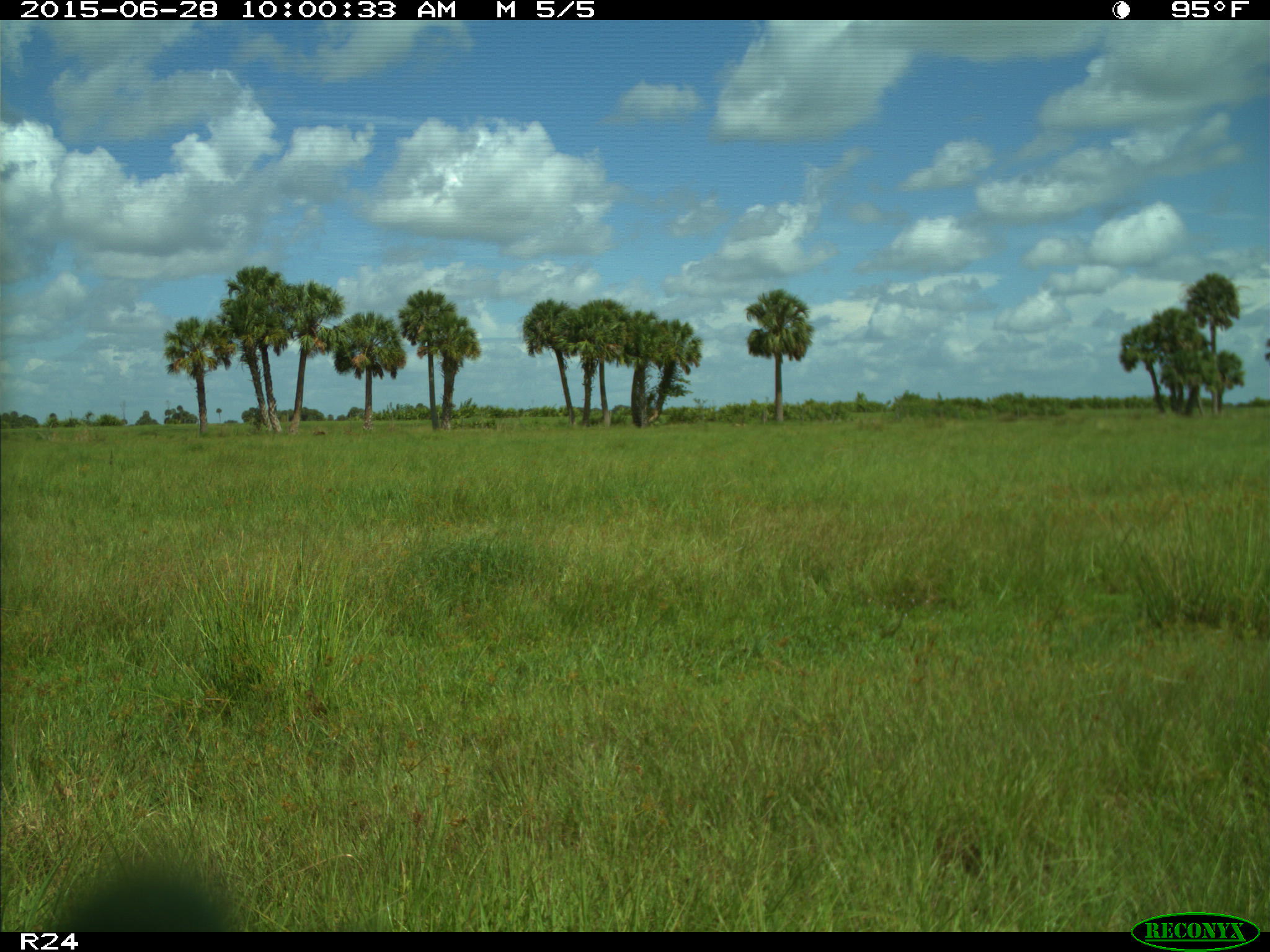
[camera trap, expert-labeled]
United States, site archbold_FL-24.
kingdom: Animalia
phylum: Chordata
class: Mammalia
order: Artiodactyla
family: Bovidae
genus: Bos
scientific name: Bos taurus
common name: domestic cow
Bos taurus (domestic cow).